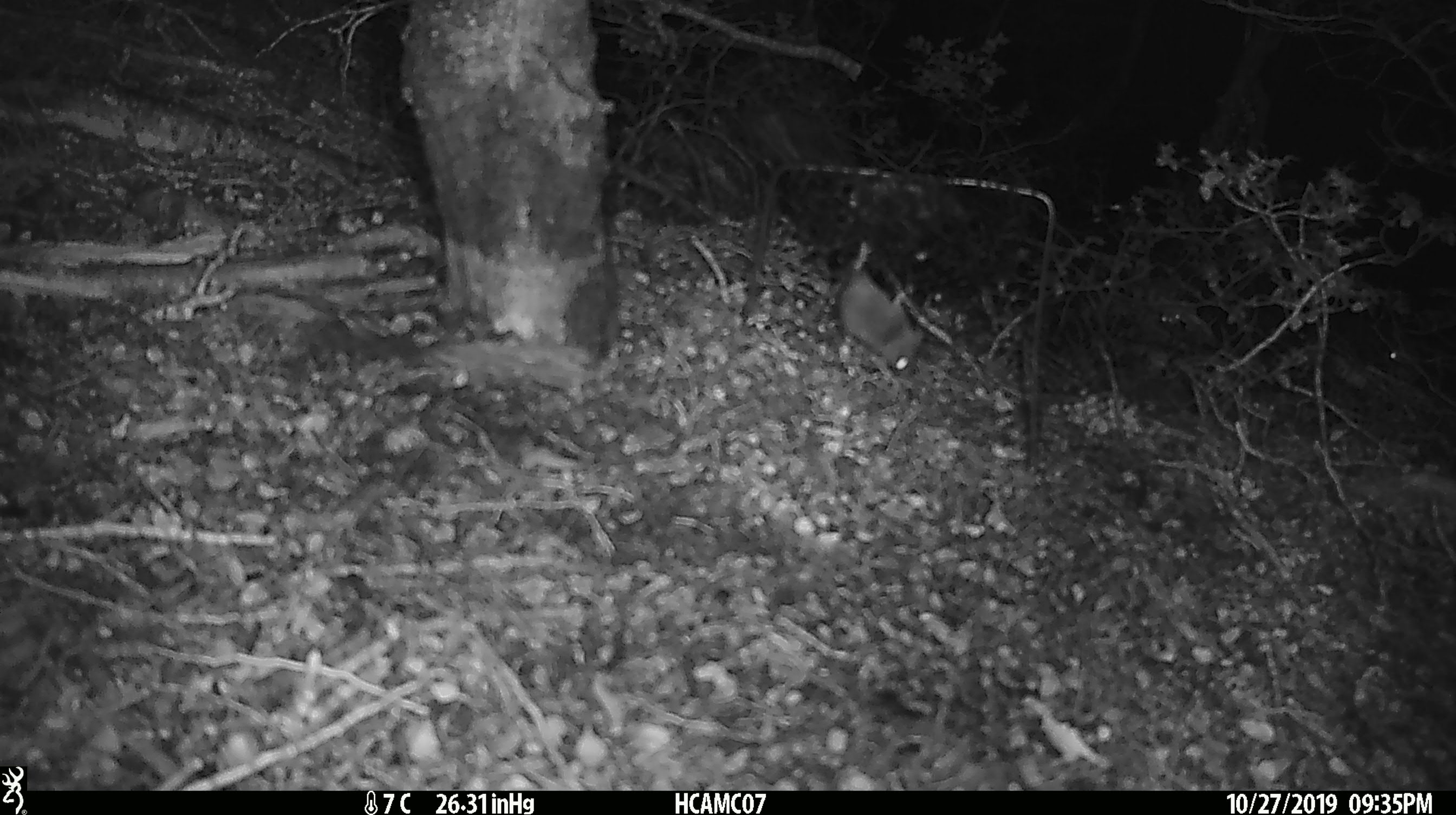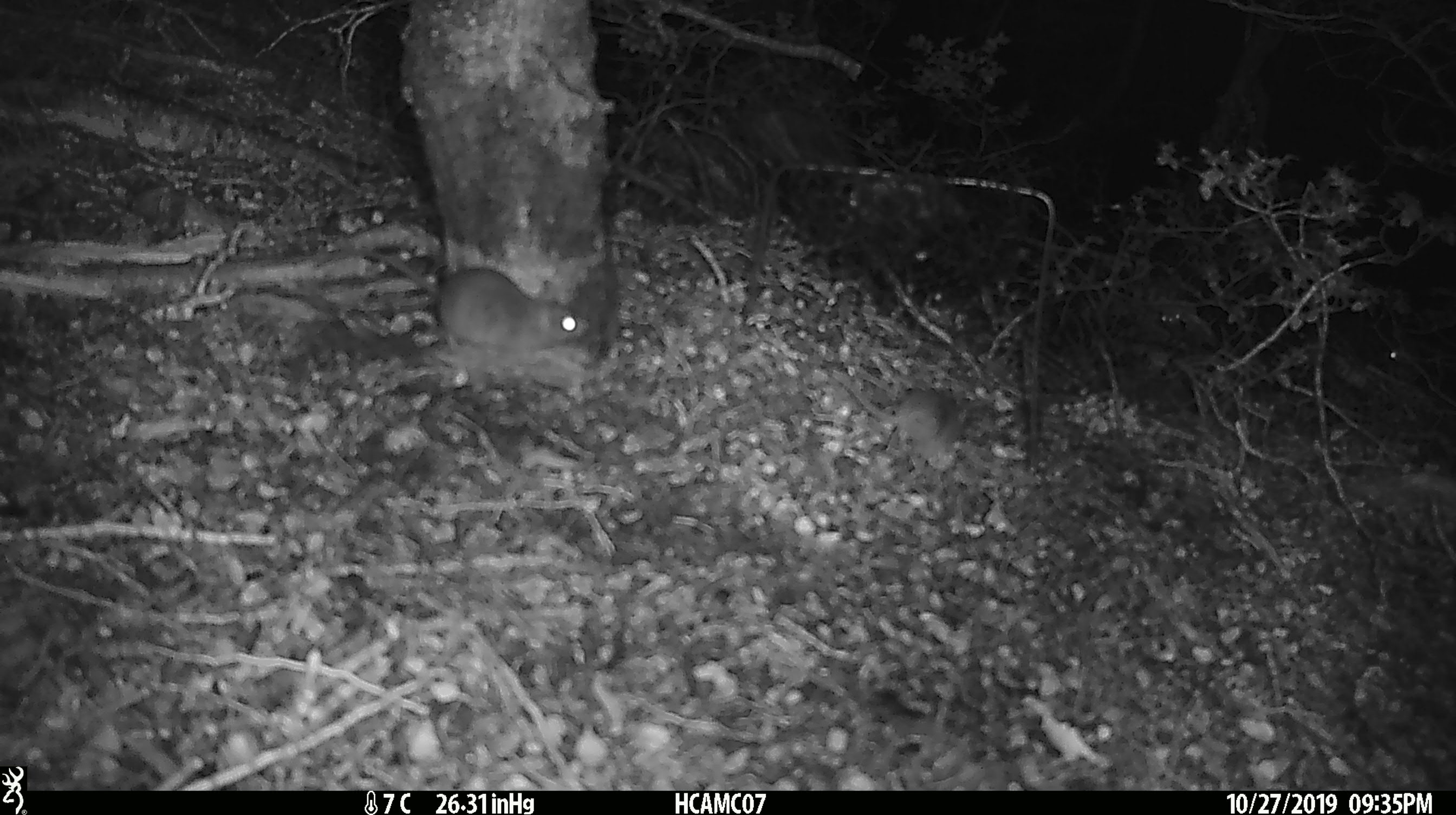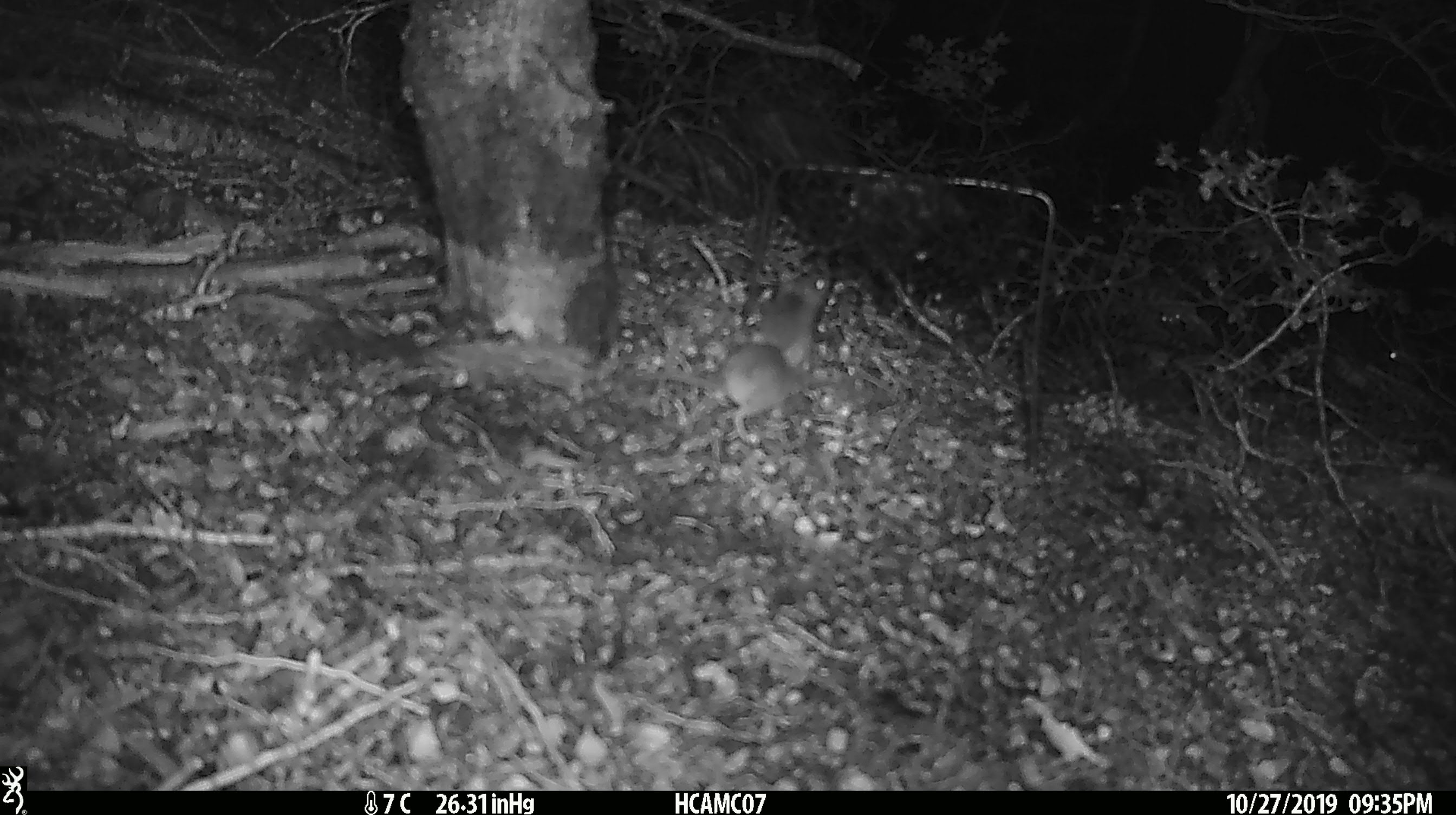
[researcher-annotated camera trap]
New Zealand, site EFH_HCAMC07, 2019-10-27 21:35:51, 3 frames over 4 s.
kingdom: Animalia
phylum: Chordata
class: Mammalia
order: Rodentia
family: Muridae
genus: Mus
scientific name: Mus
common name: mouse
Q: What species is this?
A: Mouse (Mus).